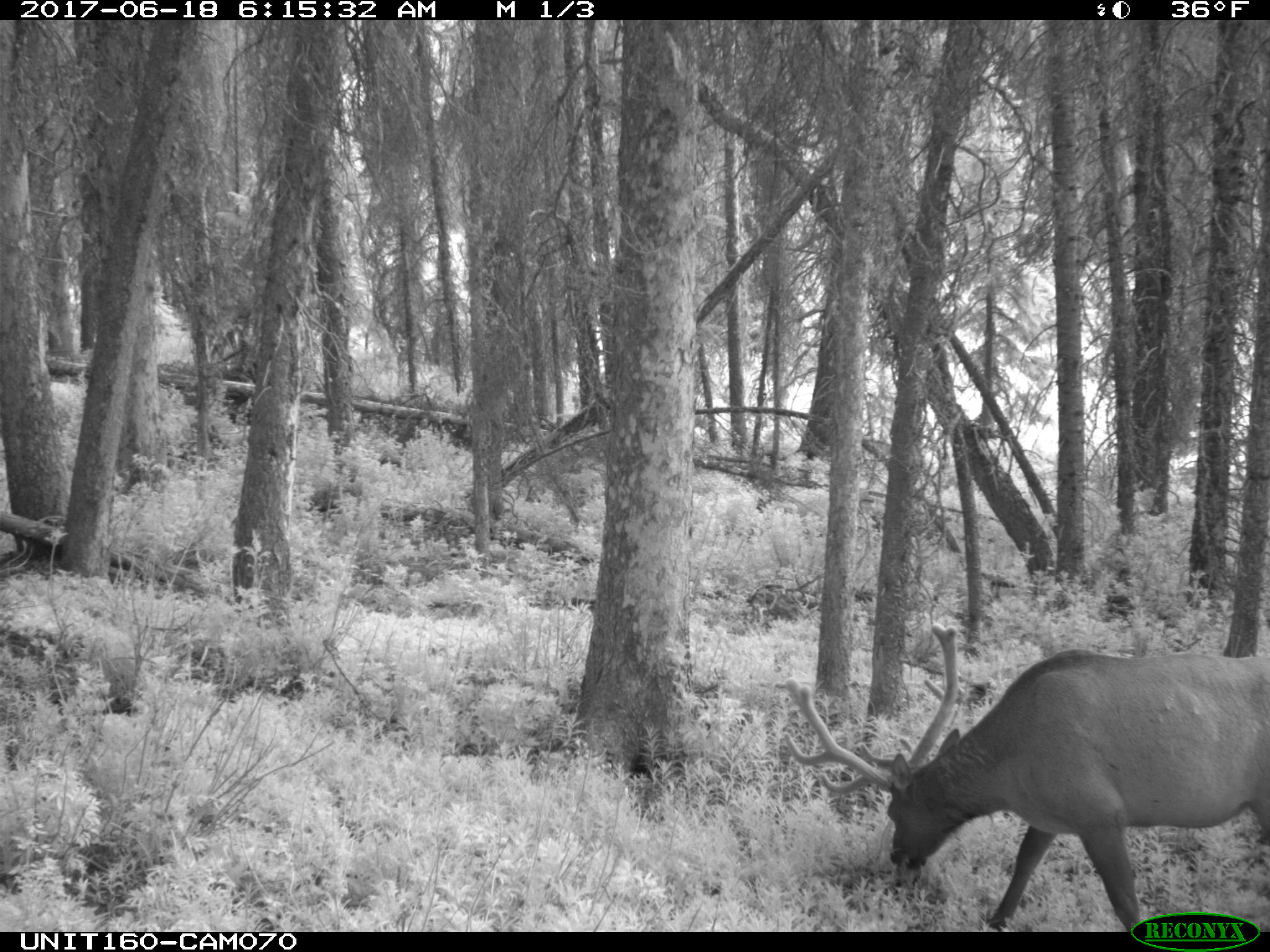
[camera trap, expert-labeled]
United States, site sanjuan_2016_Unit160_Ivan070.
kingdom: Animalia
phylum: Chordata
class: Mammalia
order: Artiodactyla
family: Cervidae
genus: Cervus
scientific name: Cervus elaphus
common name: red deer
Cervus elaphus (red deer).